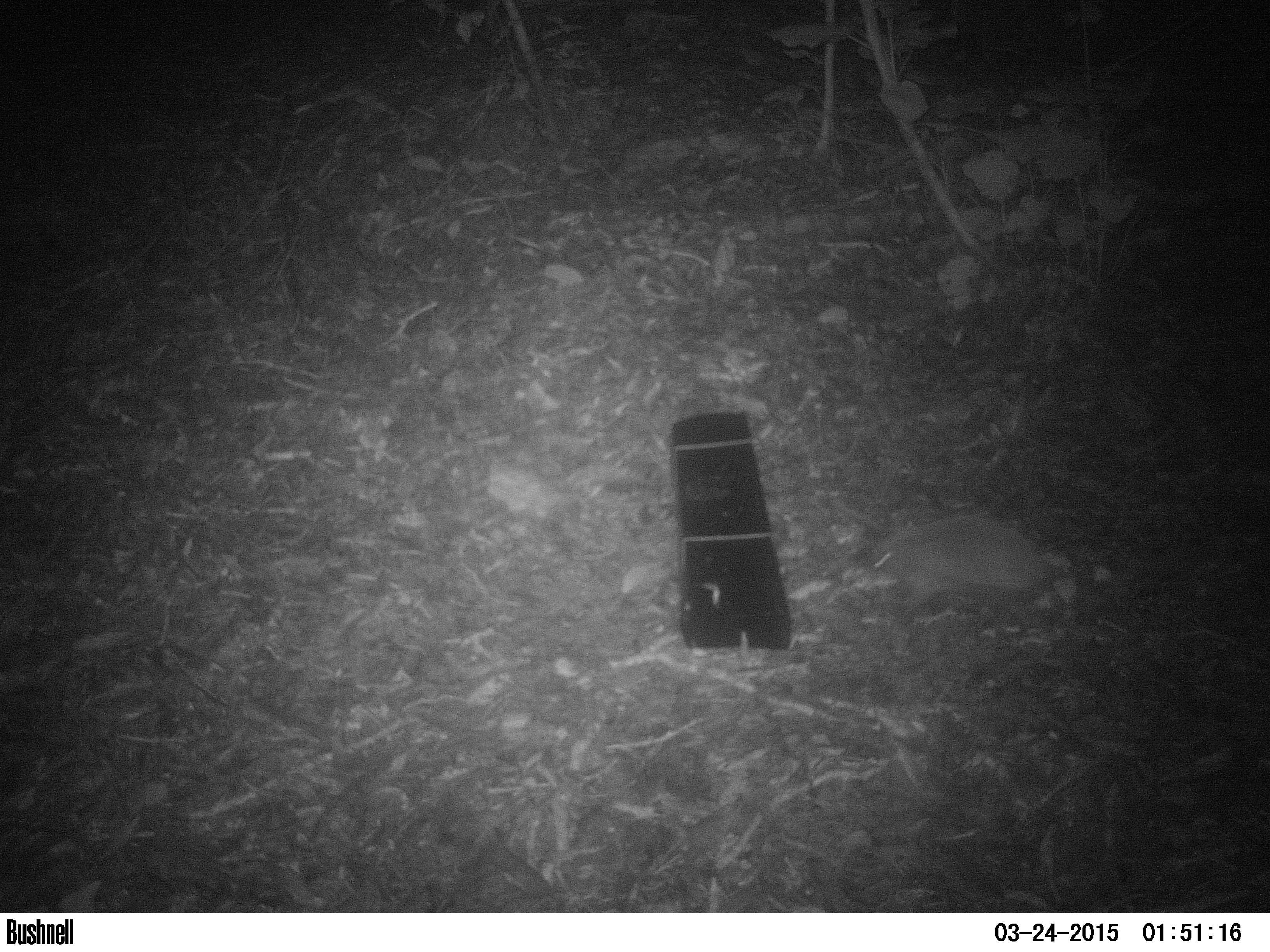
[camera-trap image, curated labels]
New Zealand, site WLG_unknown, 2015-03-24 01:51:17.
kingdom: Animalia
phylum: Chordata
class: Mammalia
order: Eulipotyphla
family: Erinaceidae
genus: Erinaceus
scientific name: Erinaceus europaeus europaeus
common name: european hedgehog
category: hedgehog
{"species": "hedgehog (european hedgehog) (Erinaceus europaeus europaeus)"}